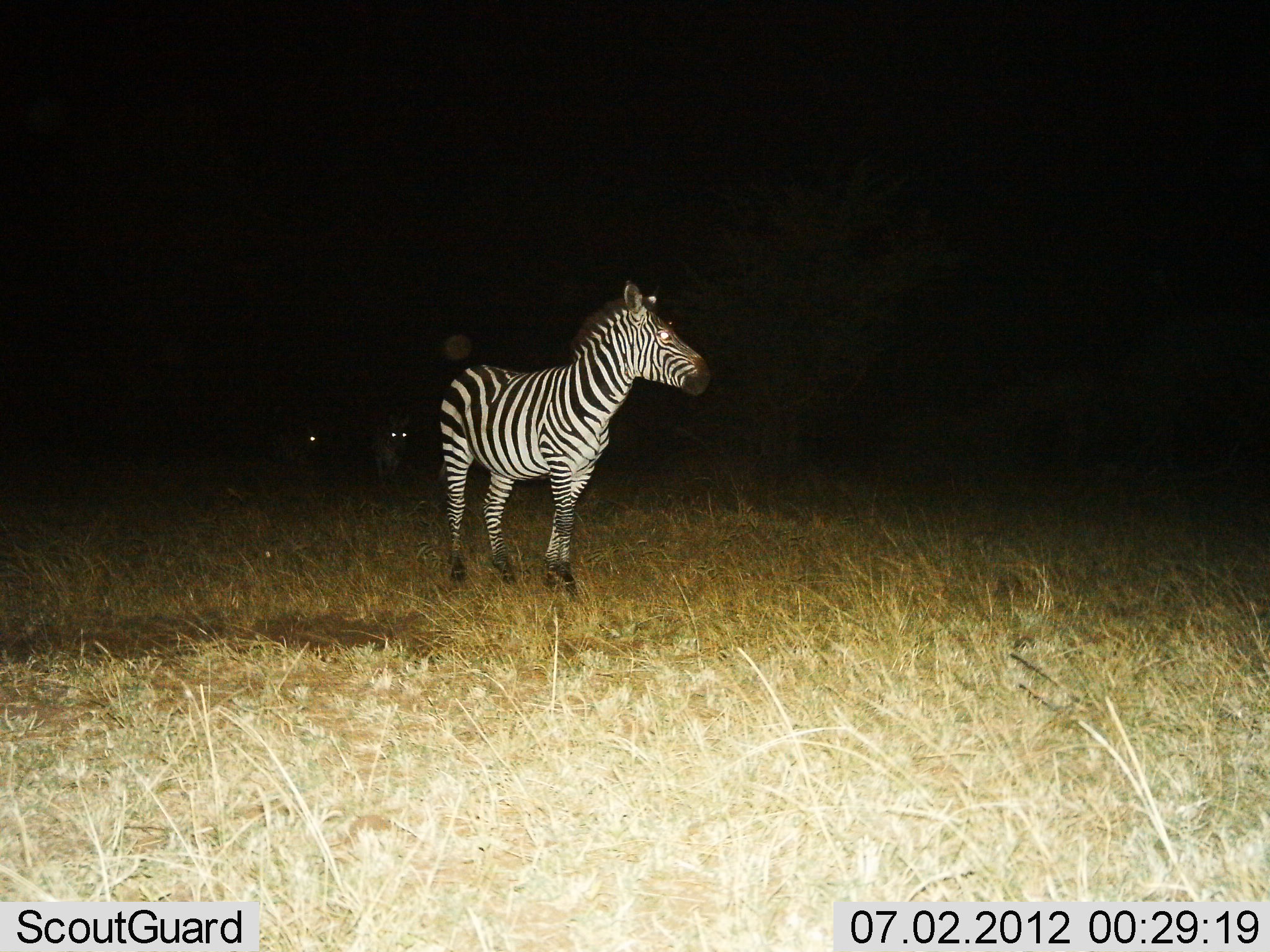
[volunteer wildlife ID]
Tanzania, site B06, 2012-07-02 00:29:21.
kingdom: Animalia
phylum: Chordata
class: Mammalia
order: Perissodactyla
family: Equidae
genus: Equus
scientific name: Equus quagga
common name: plains zebra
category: zebra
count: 1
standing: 80%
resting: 0%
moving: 30%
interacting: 0%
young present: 0%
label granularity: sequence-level